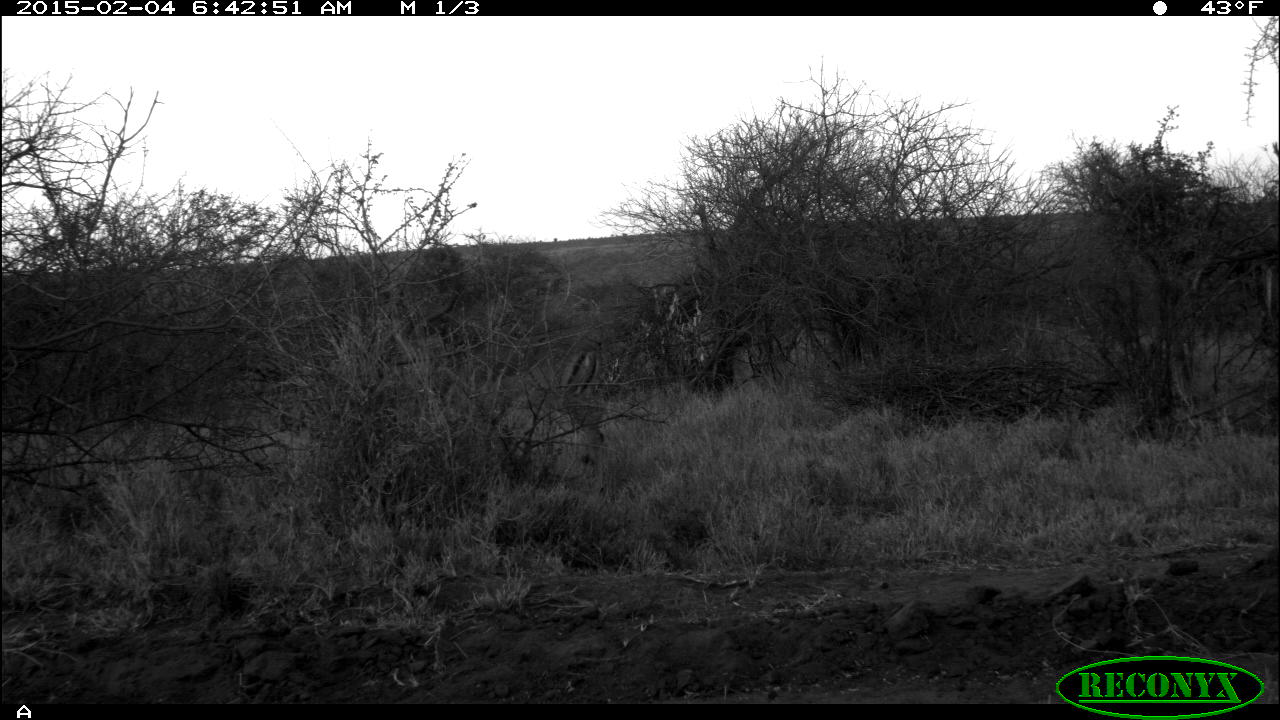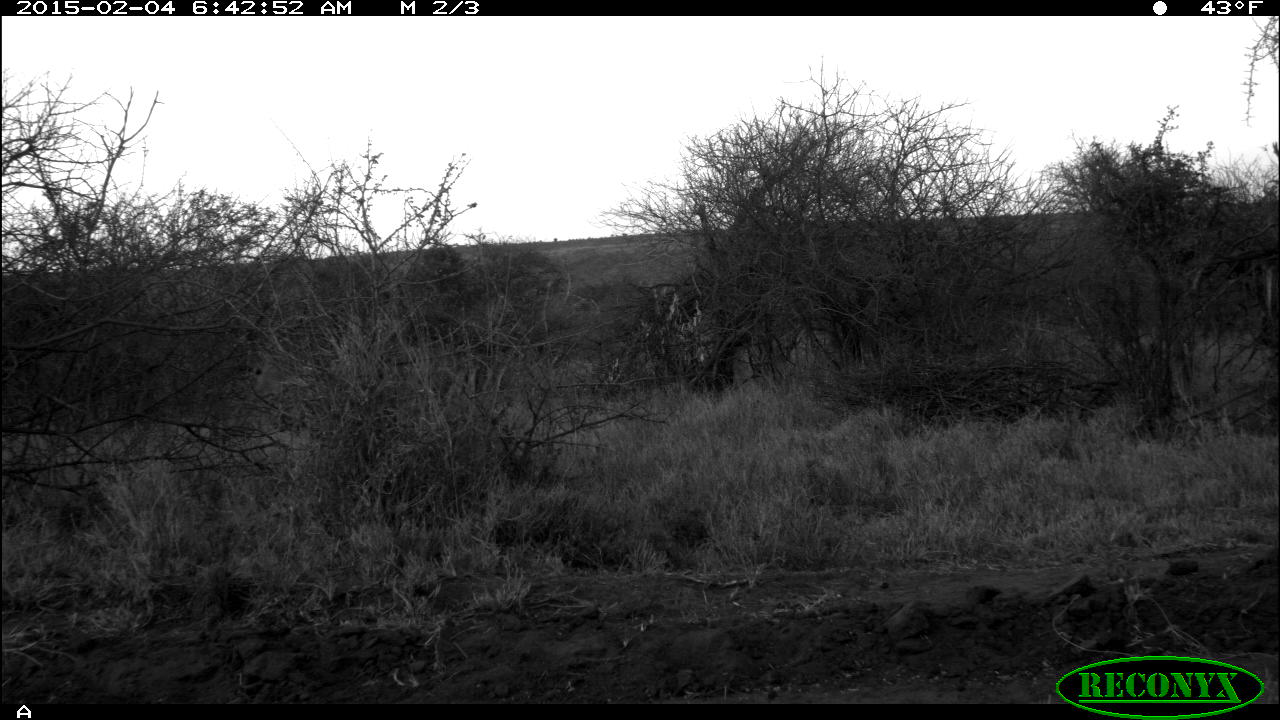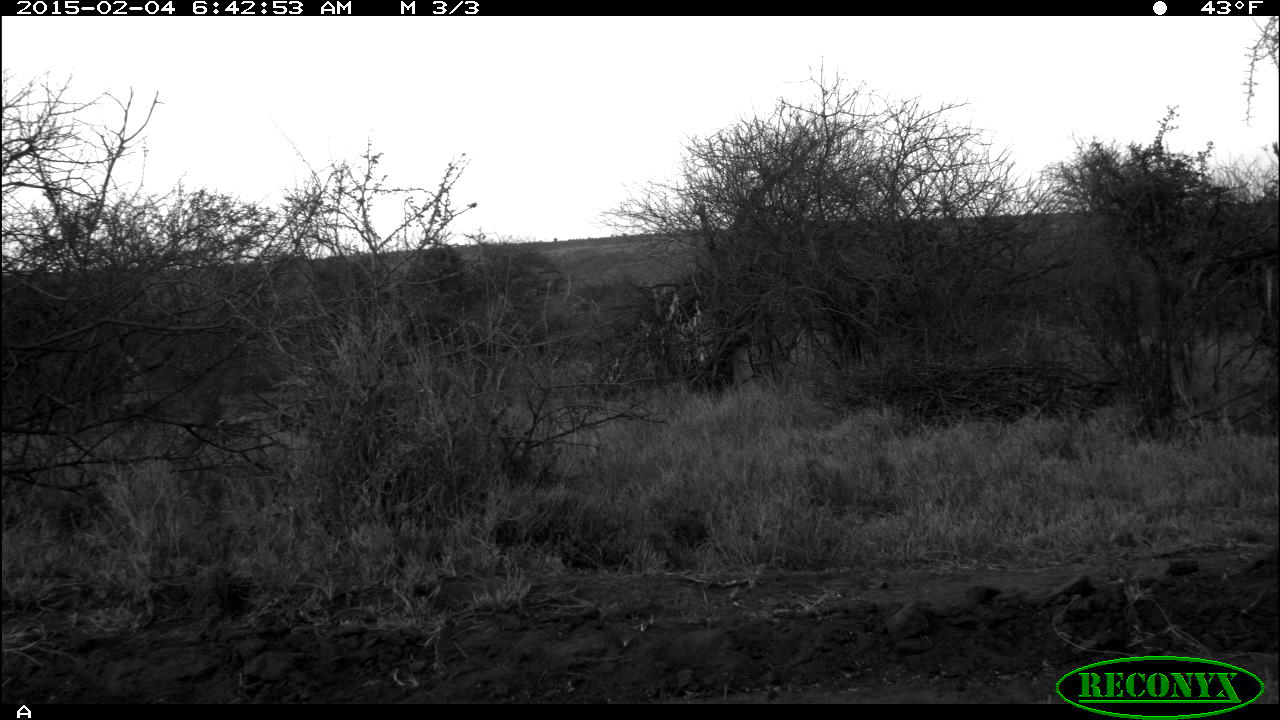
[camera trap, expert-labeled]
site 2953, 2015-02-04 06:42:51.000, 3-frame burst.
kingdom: Animalia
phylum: Chordata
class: Mammalia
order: Artiodactyla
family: Bovidae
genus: Aepyceros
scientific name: Aepyceros melampus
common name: impala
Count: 2.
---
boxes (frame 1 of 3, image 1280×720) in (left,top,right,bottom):
aepyceros melampus: (439,335,617,481)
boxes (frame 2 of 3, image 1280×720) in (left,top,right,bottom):
aepyceros melampus: (243,307,351,414)